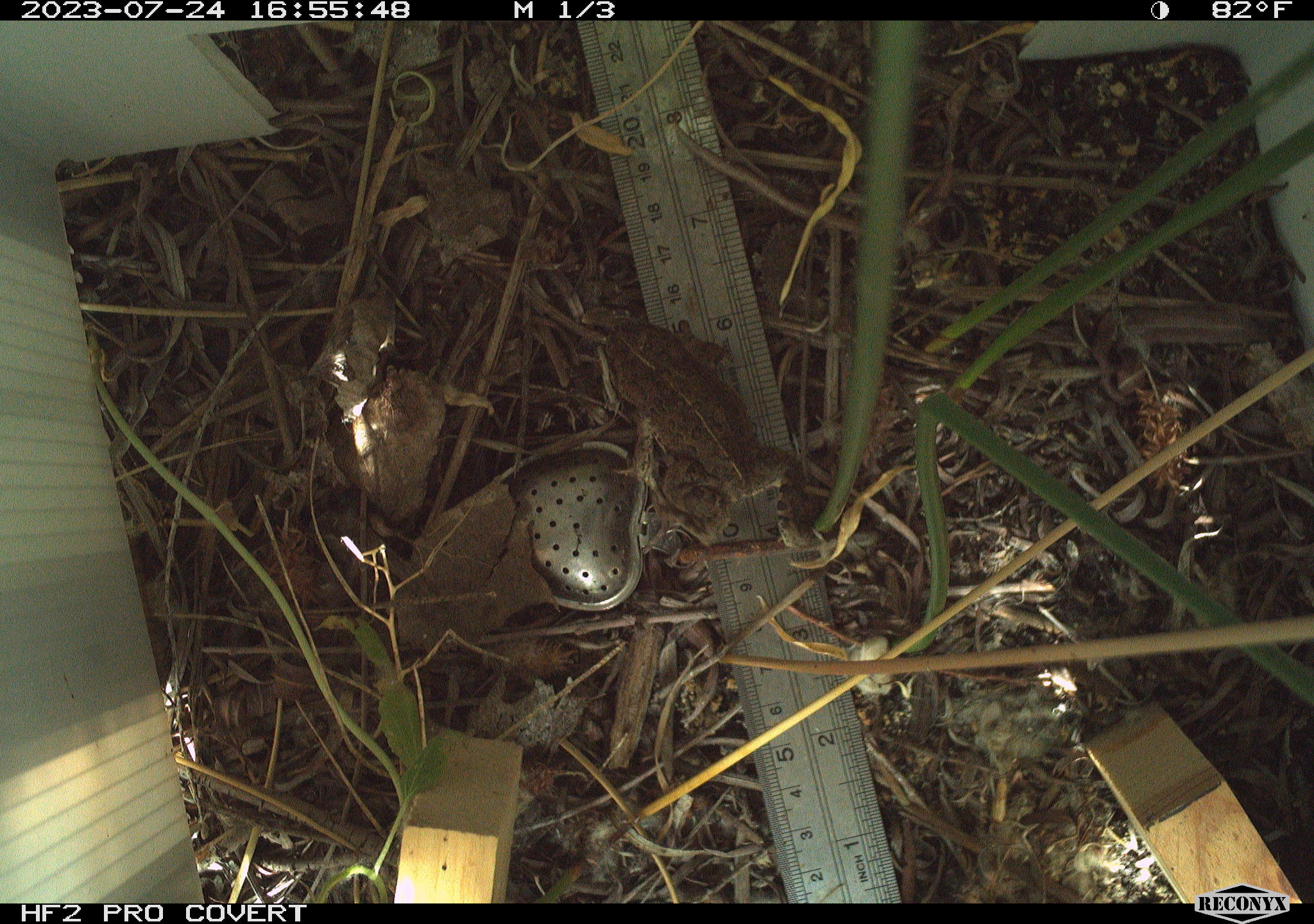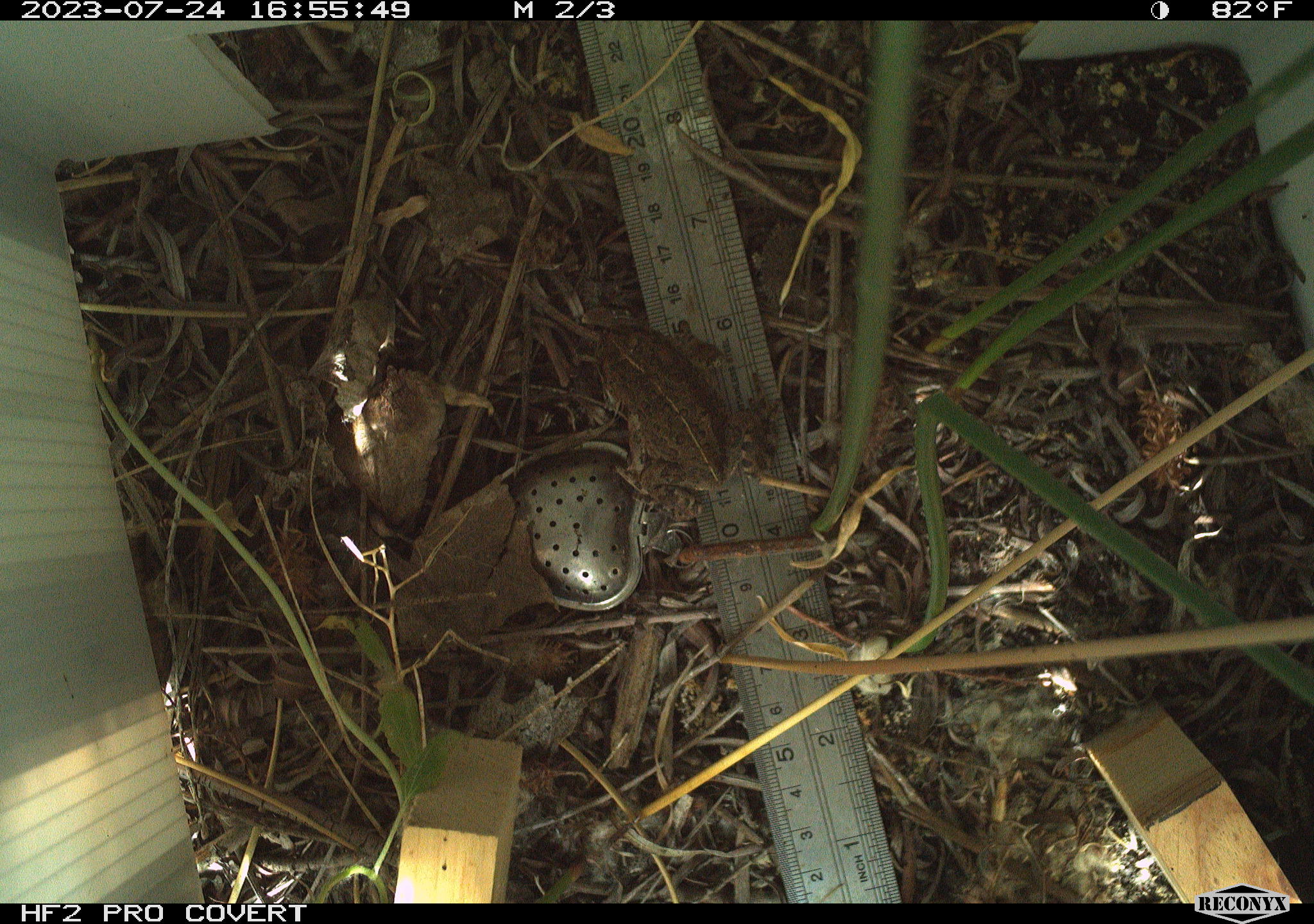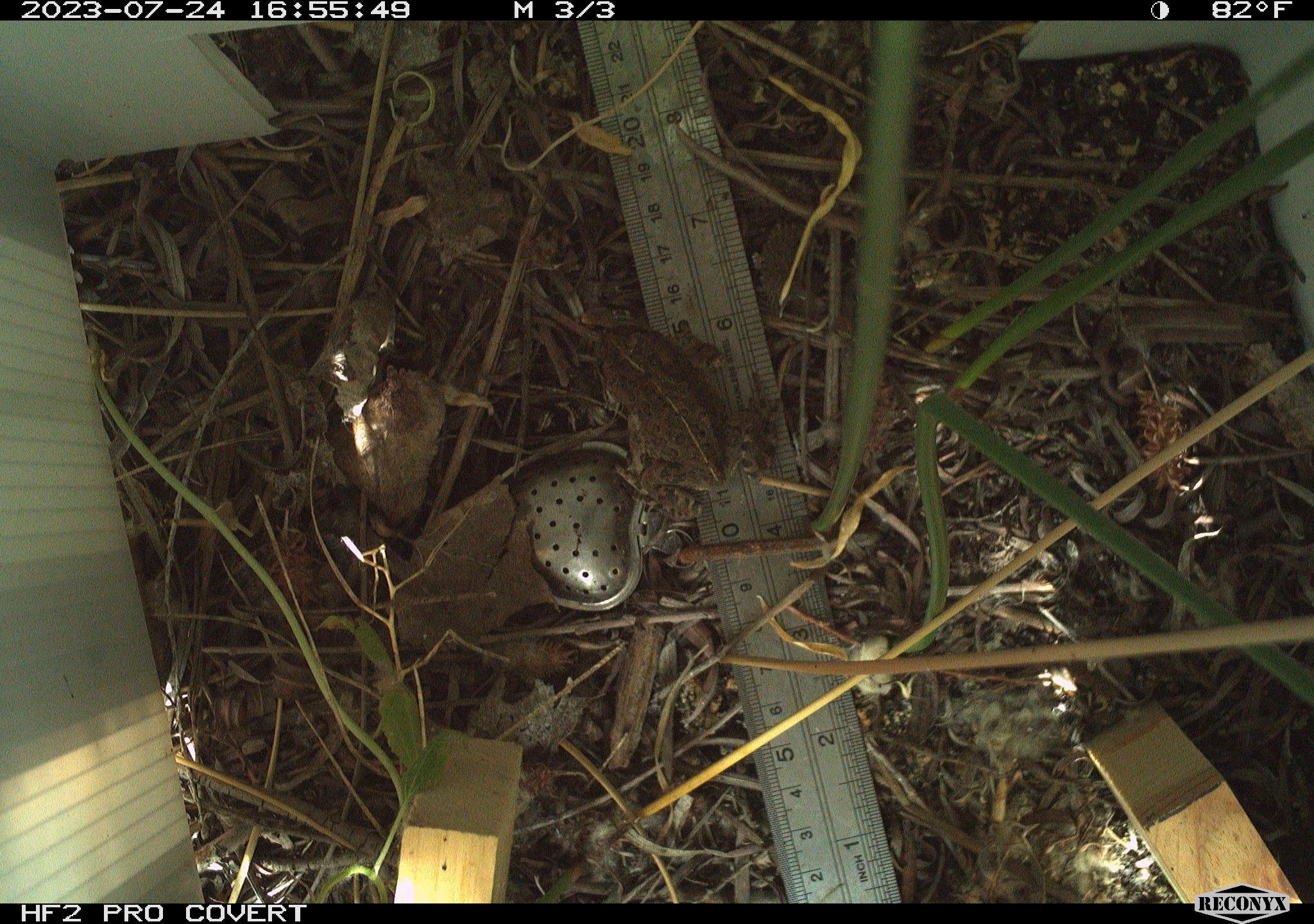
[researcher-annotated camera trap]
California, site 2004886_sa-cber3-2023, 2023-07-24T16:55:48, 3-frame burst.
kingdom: Animalia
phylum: Chordata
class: Amphibia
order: Anura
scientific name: Anura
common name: frogs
Frogs (Anura).